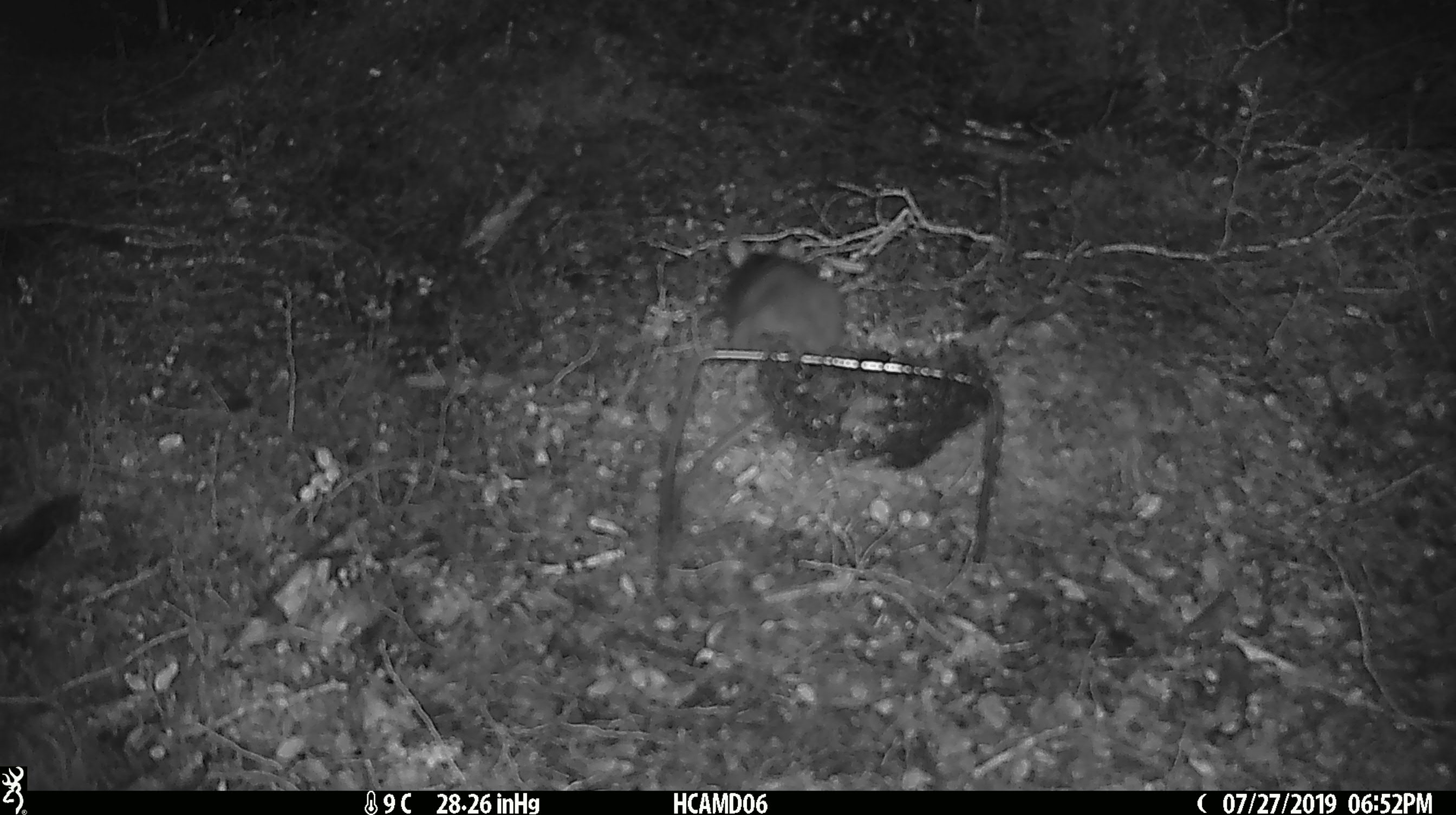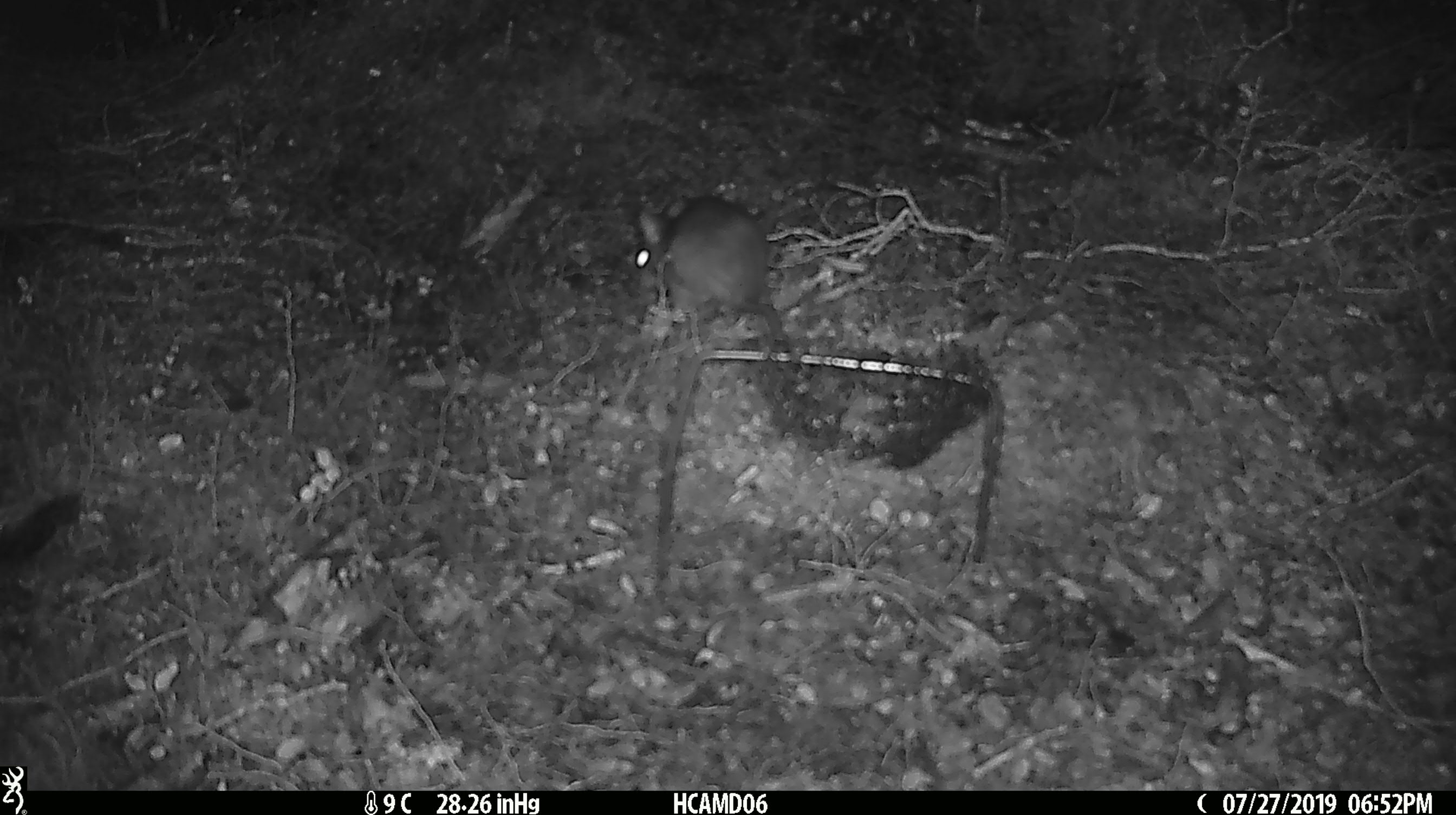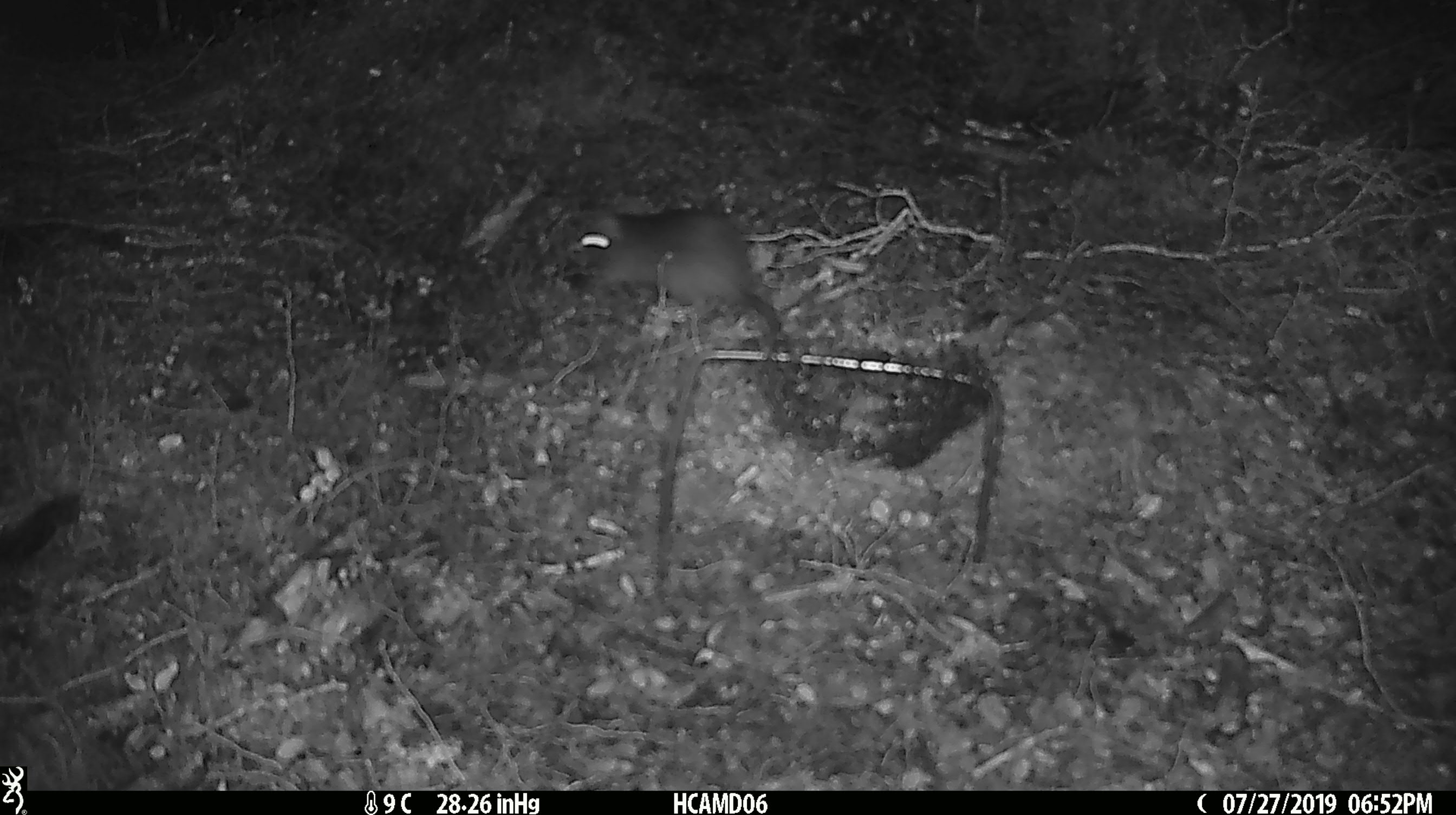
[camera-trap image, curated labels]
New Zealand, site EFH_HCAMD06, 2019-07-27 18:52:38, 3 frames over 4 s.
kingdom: Animalia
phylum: Chordata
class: Mammalia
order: Rodentia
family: Muridae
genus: Rattus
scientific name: Rattus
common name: rat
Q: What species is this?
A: Rat (Rattus).